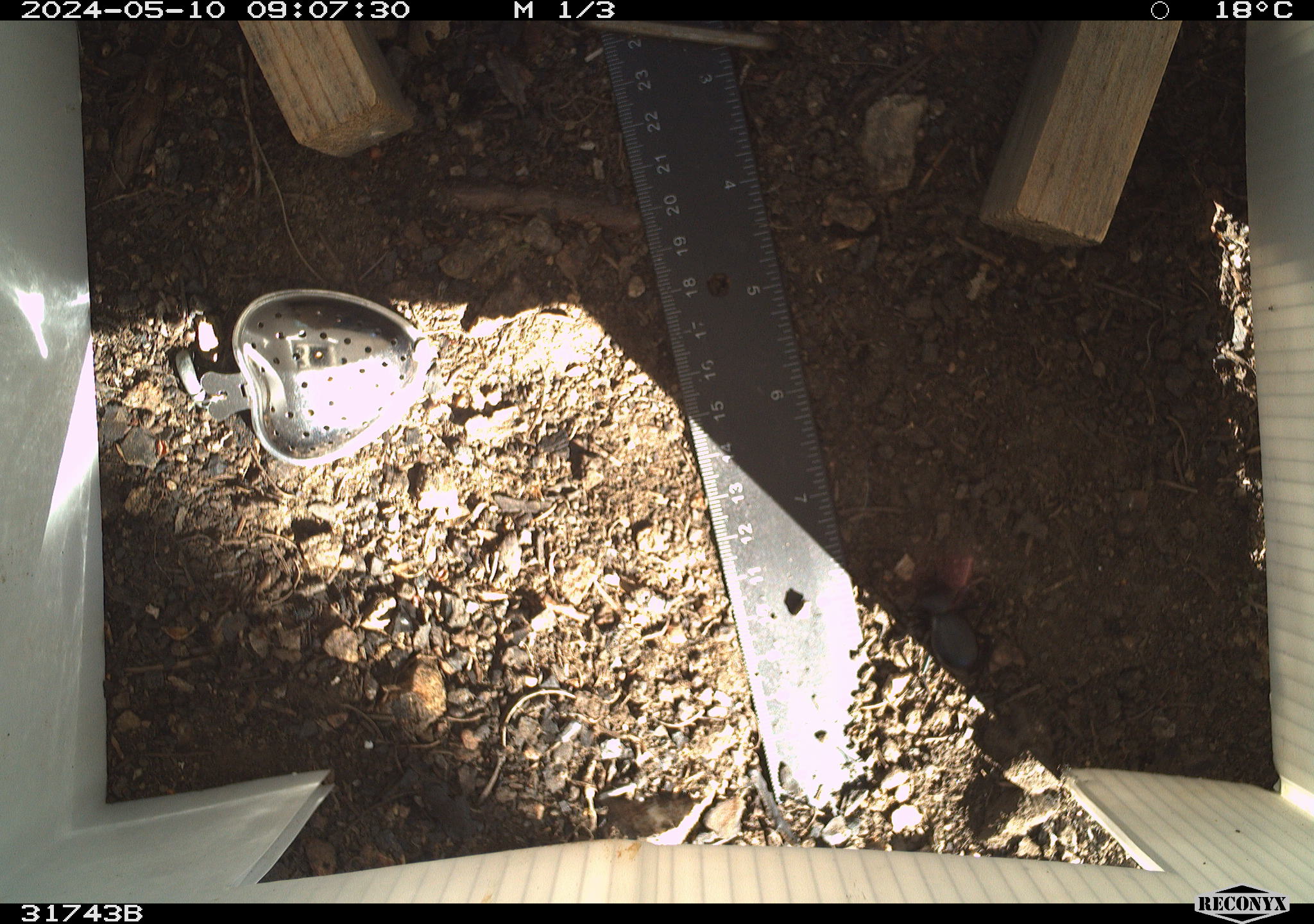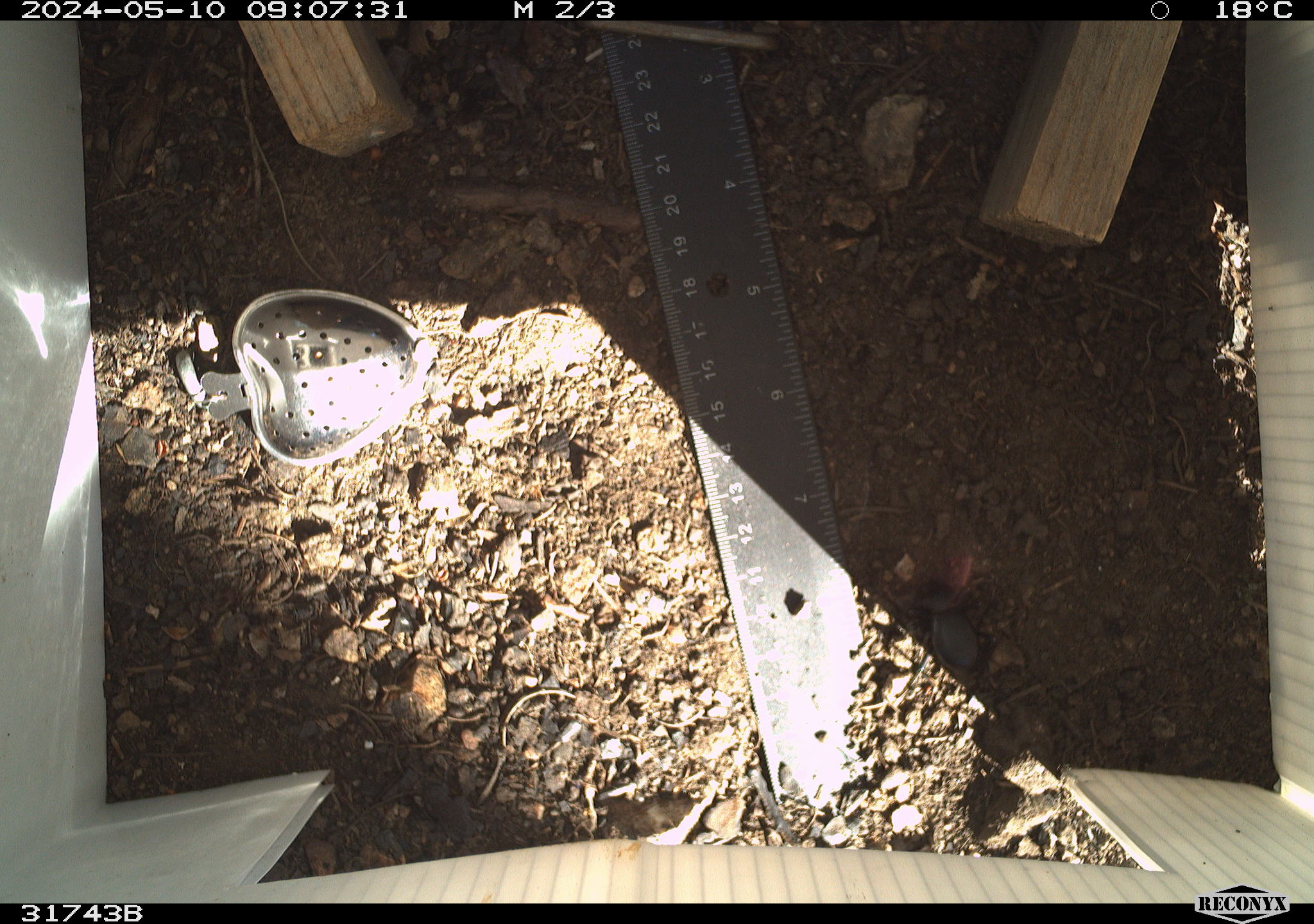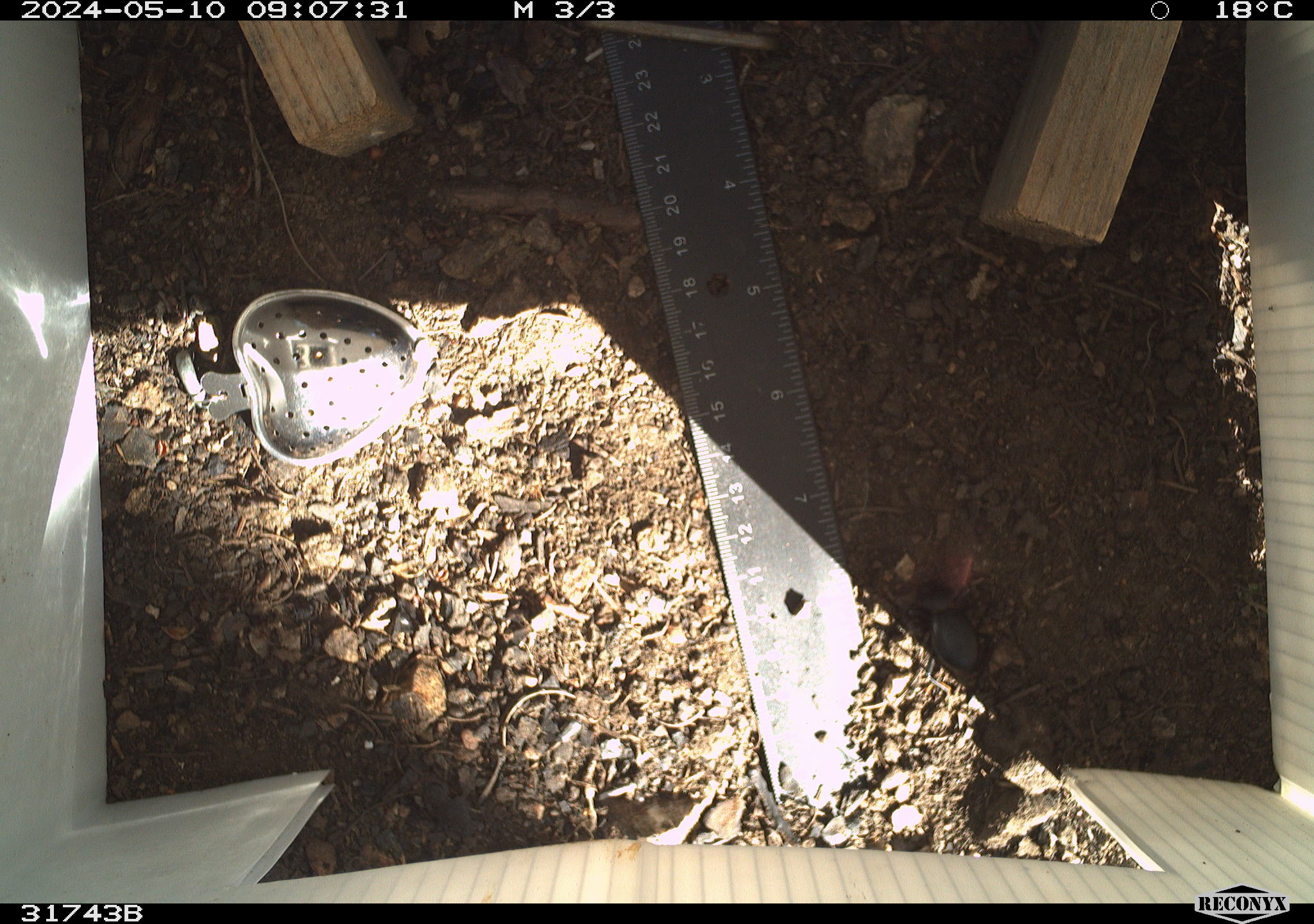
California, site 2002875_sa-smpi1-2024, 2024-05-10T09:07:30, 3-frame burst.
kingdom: Animalia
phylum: Arthropoda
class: Insecta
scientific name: Insecta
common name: insect